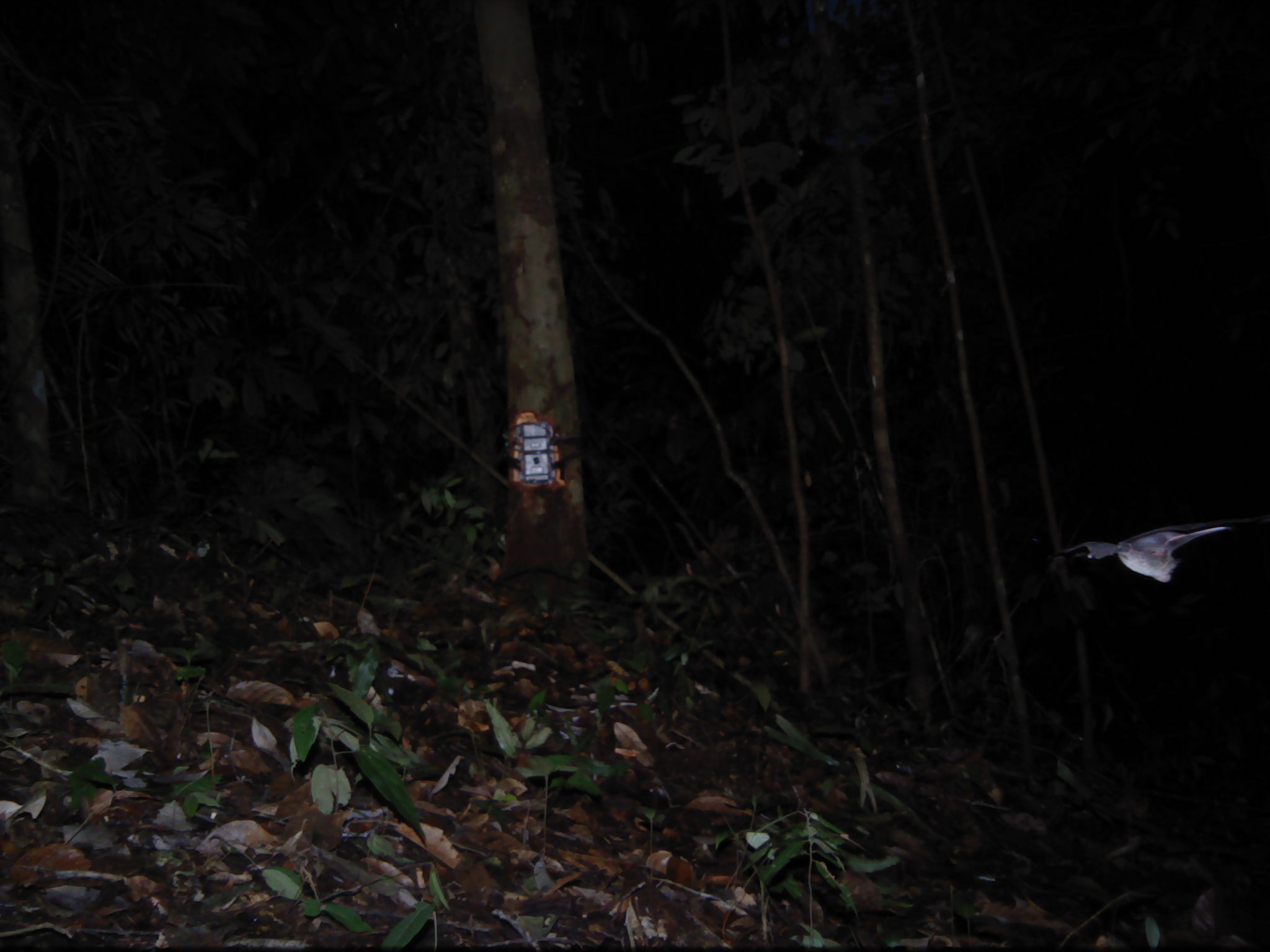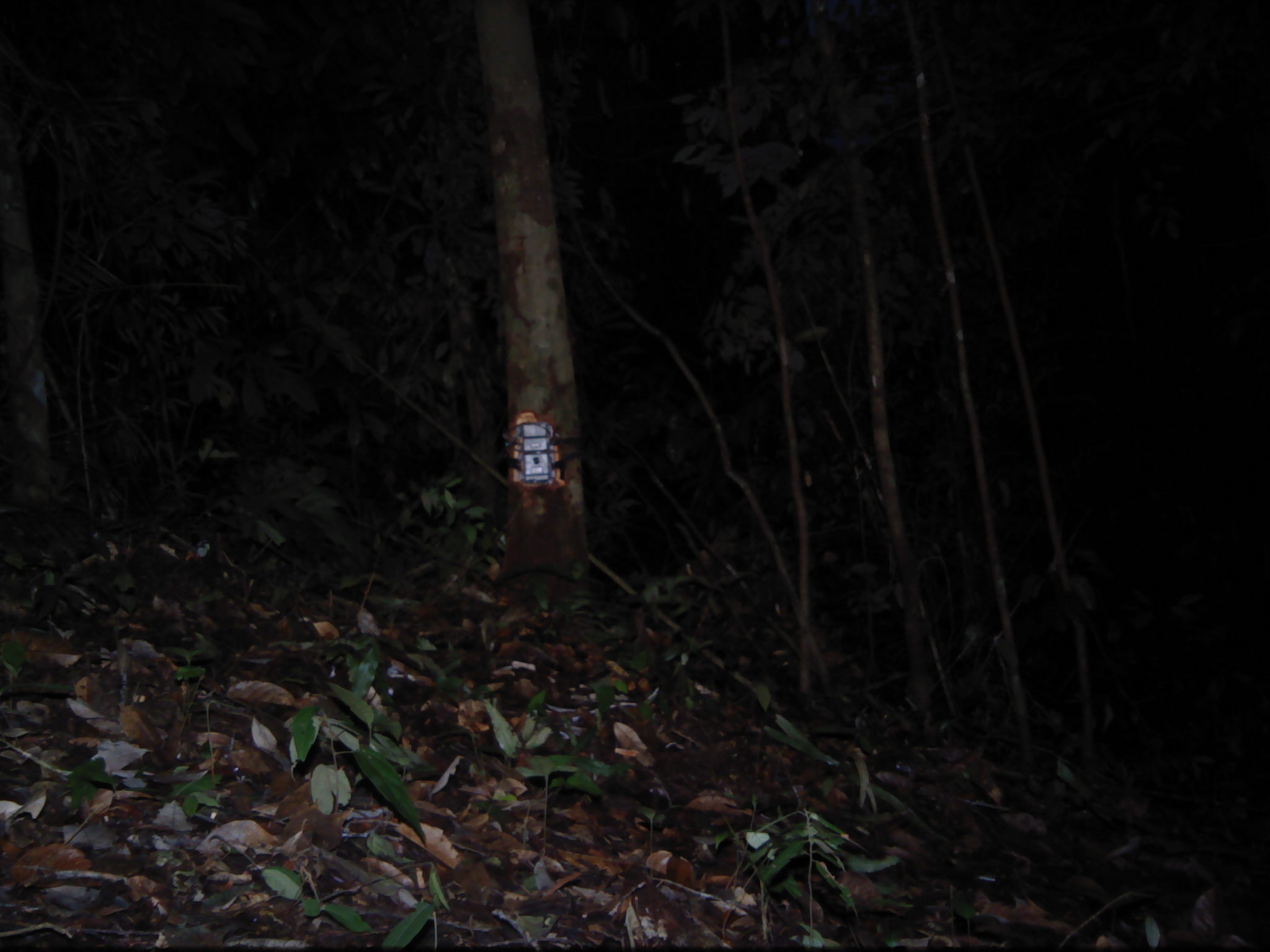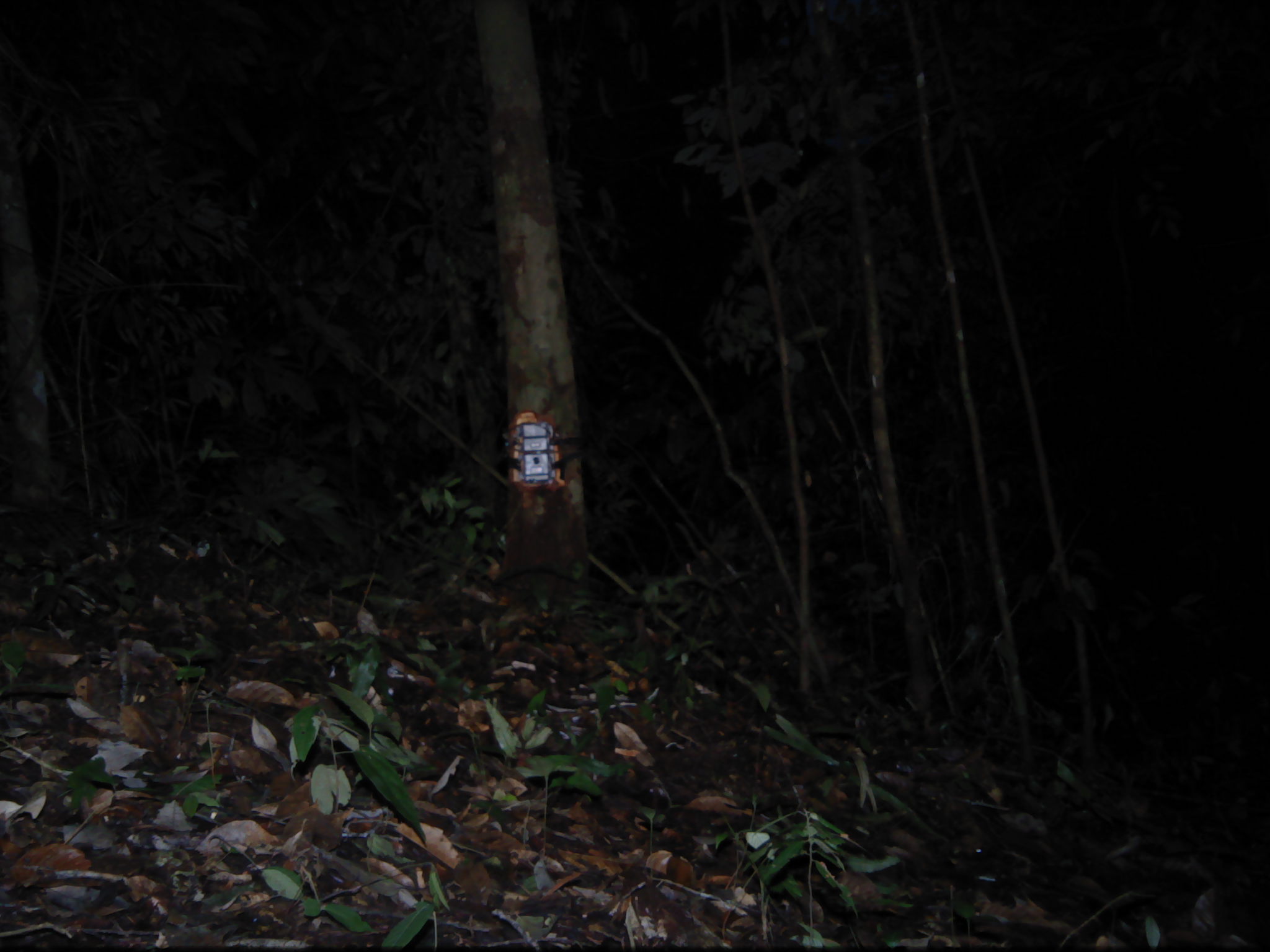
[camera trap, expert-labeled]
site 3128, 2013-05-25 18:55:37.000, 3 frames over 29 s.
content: unidentified animal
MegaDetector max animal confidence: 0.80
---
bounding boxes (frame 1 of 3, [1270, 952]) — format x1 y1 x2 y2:
unknown: 1042 513 1270 583